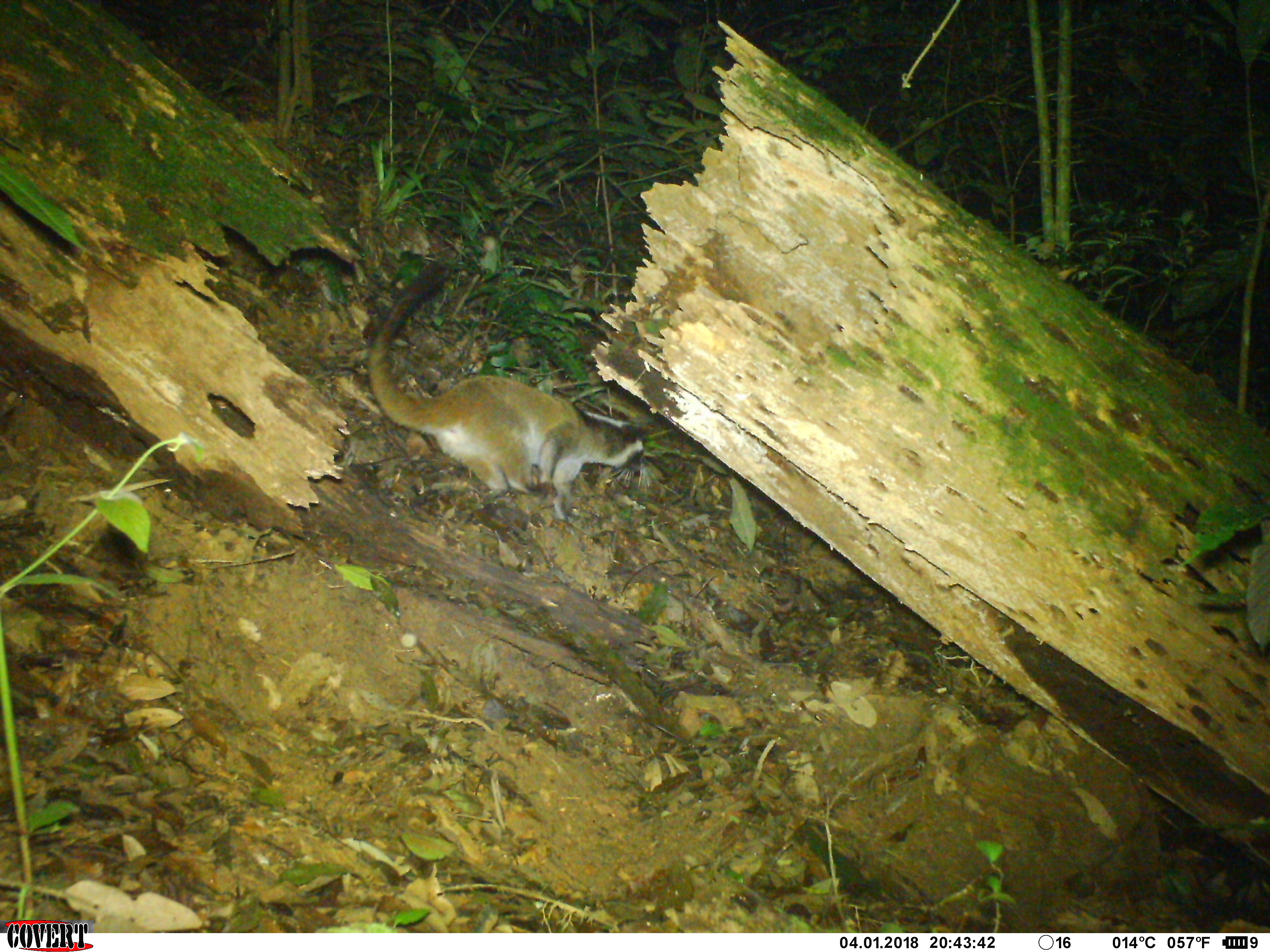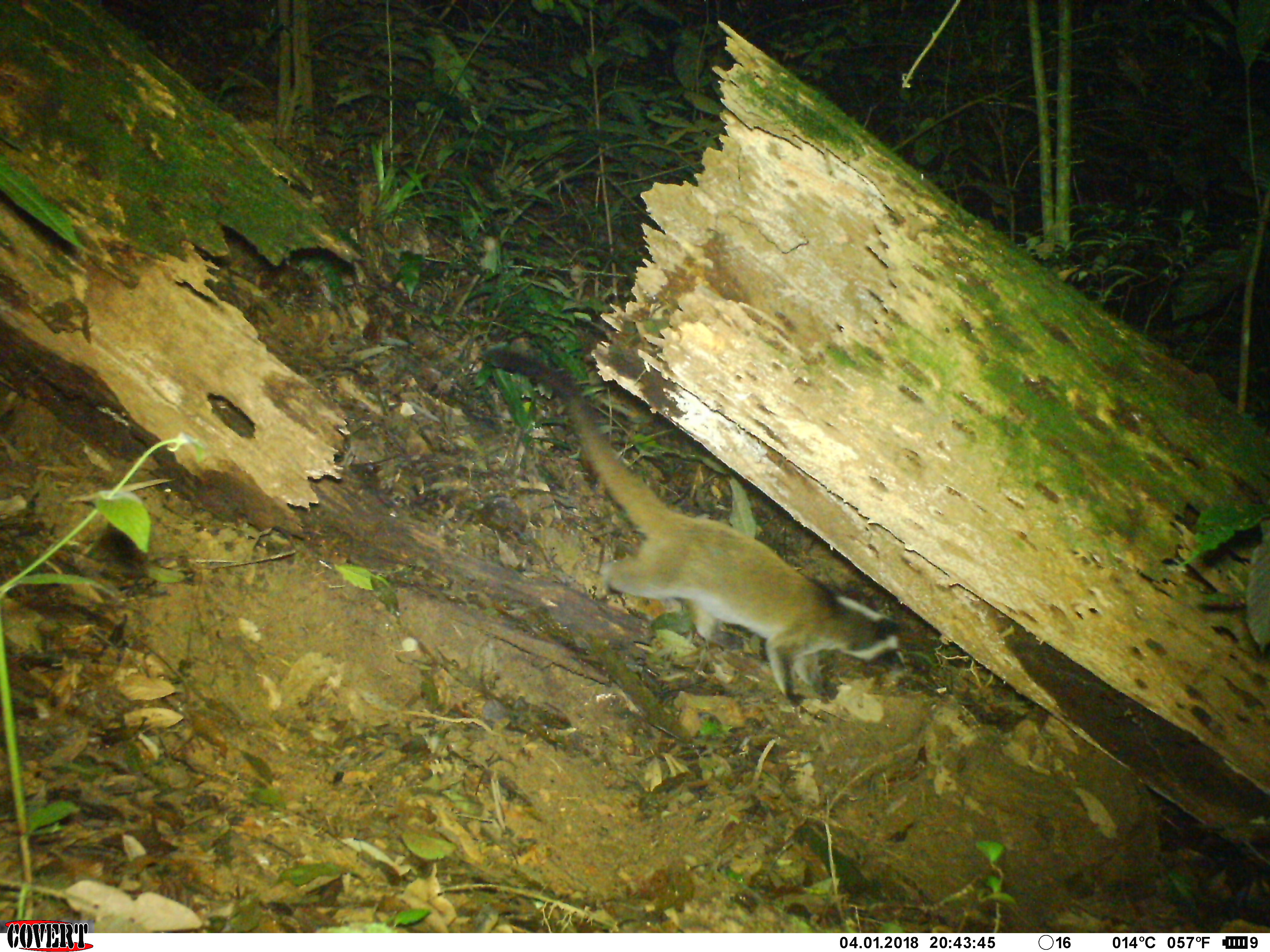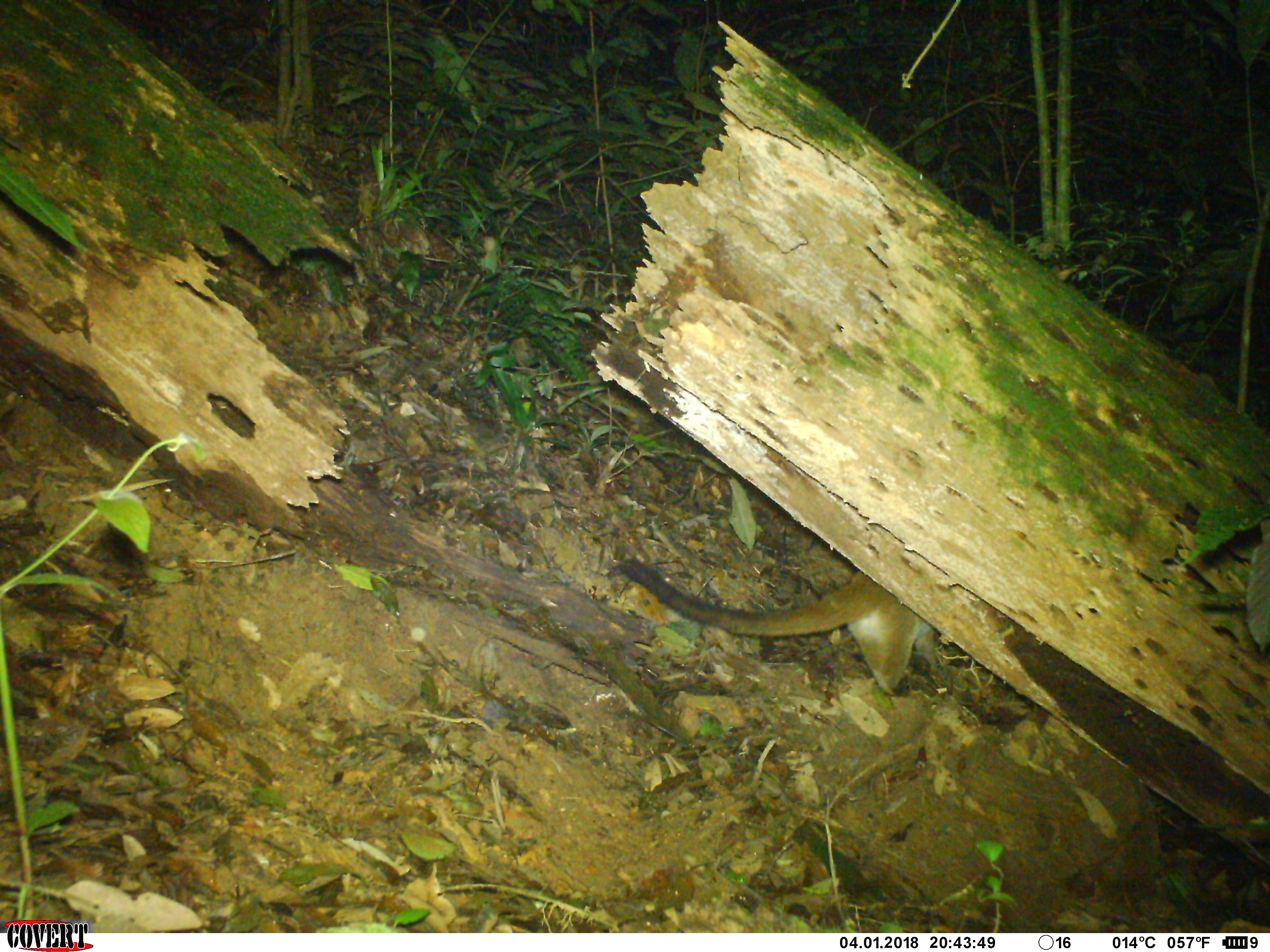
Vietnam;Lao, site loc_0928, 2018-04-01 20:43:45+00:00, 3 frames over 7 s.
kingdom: Animalia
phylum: Chordata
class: Mammalia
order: Carnivora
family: Viverridae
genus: Paguma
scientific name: Paguma larvata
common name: masked palm civet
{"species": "masked palm civet (Paguma larvata)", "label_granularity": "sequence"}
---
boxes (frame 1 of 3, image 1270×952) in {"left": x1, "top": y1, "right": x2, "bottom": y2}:
masked palm civet: {"left": 368, "top": 261, "right": 652, "bottom": 522}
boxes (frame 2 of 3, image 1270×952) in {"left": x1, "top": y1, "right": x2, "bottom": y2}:
masked palm civet: {"left": 479, "top": 348, "right": 905, "bottom": 707}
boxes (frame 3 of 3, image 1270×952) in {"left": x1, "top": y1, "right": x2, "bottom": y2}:
masked palm civet: {"left": 618, "top": 555, "right": 938, "bottom": 695}